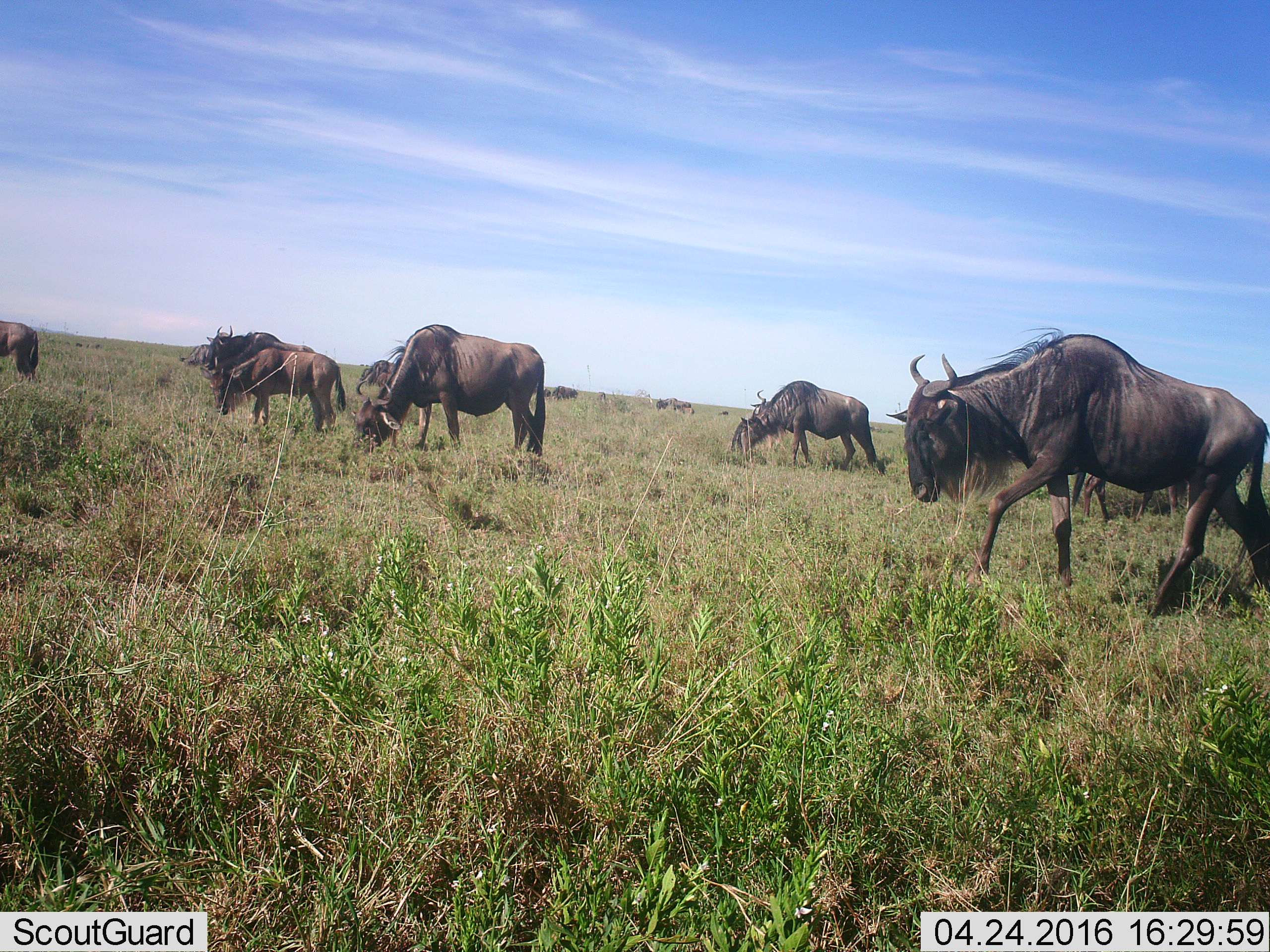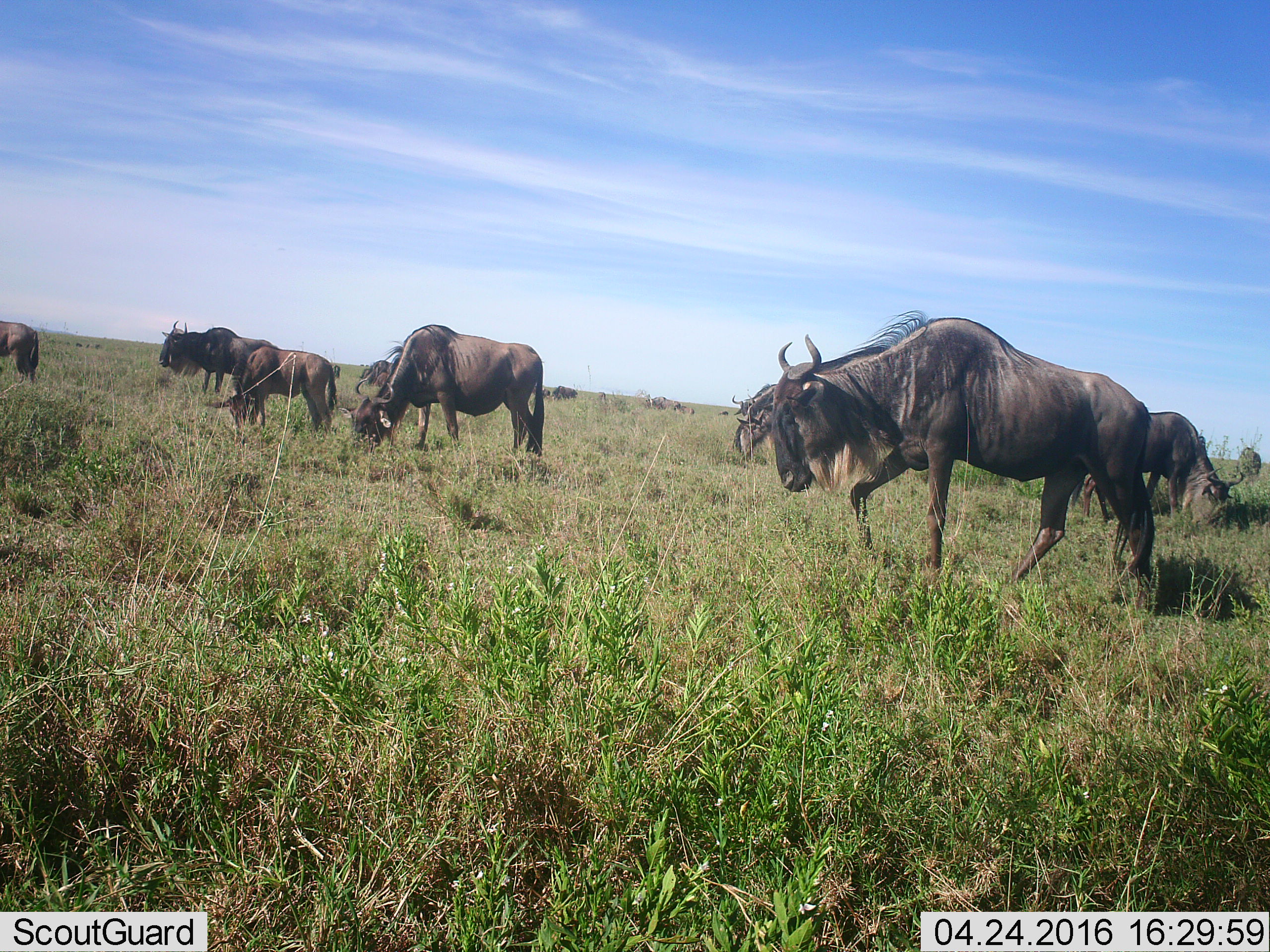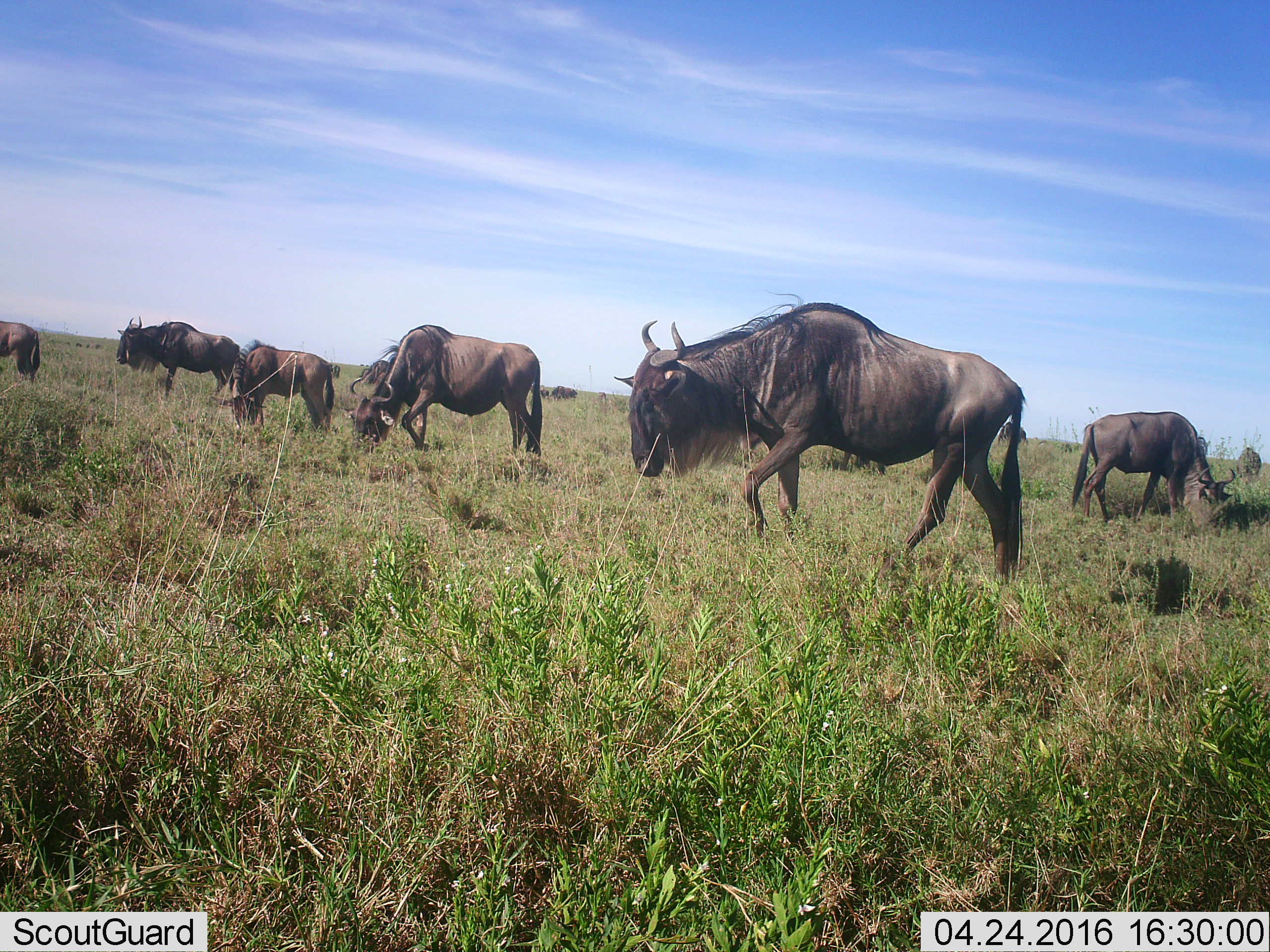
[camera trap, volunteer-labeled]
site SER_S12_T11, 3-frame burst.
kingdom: Animalia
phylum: Chordata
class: Mammalia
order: Artiodactyla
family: Bovidae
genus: Connochaetes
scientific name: Connochaetes taurinus taurinus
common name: blue wildebeest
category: wildebeestblue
Wildebeestblue (blue wildebeest) (Connochaetes taurinus taurinus), count 11-50. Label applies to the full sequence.